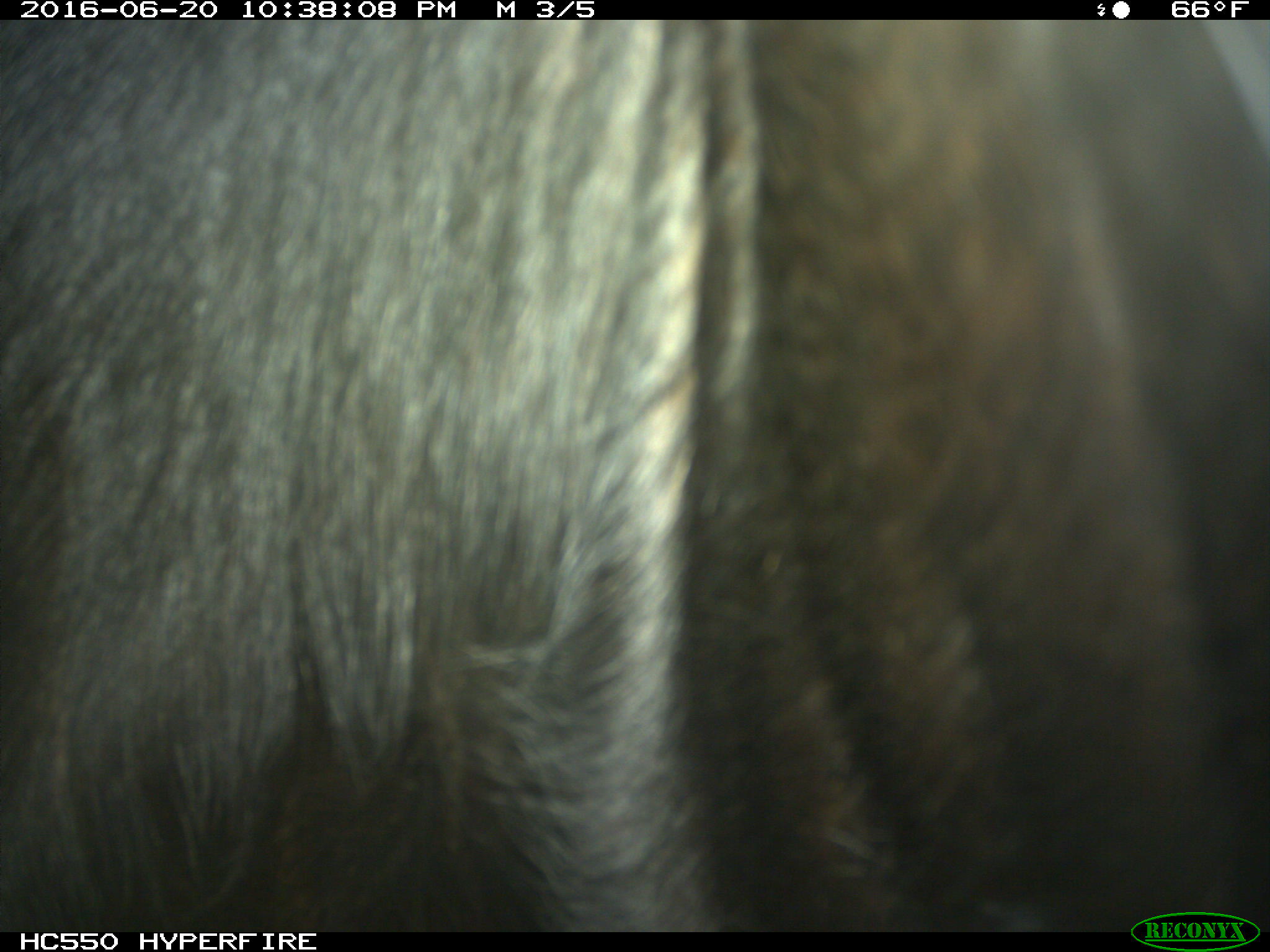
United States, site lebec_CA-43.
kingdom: Animalia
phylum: Chordata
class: Mammalia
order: Artiodactyla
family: Bovidae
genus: Bos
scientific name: Bos taurus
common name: domestic cow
Bos taurus (domestic cow).